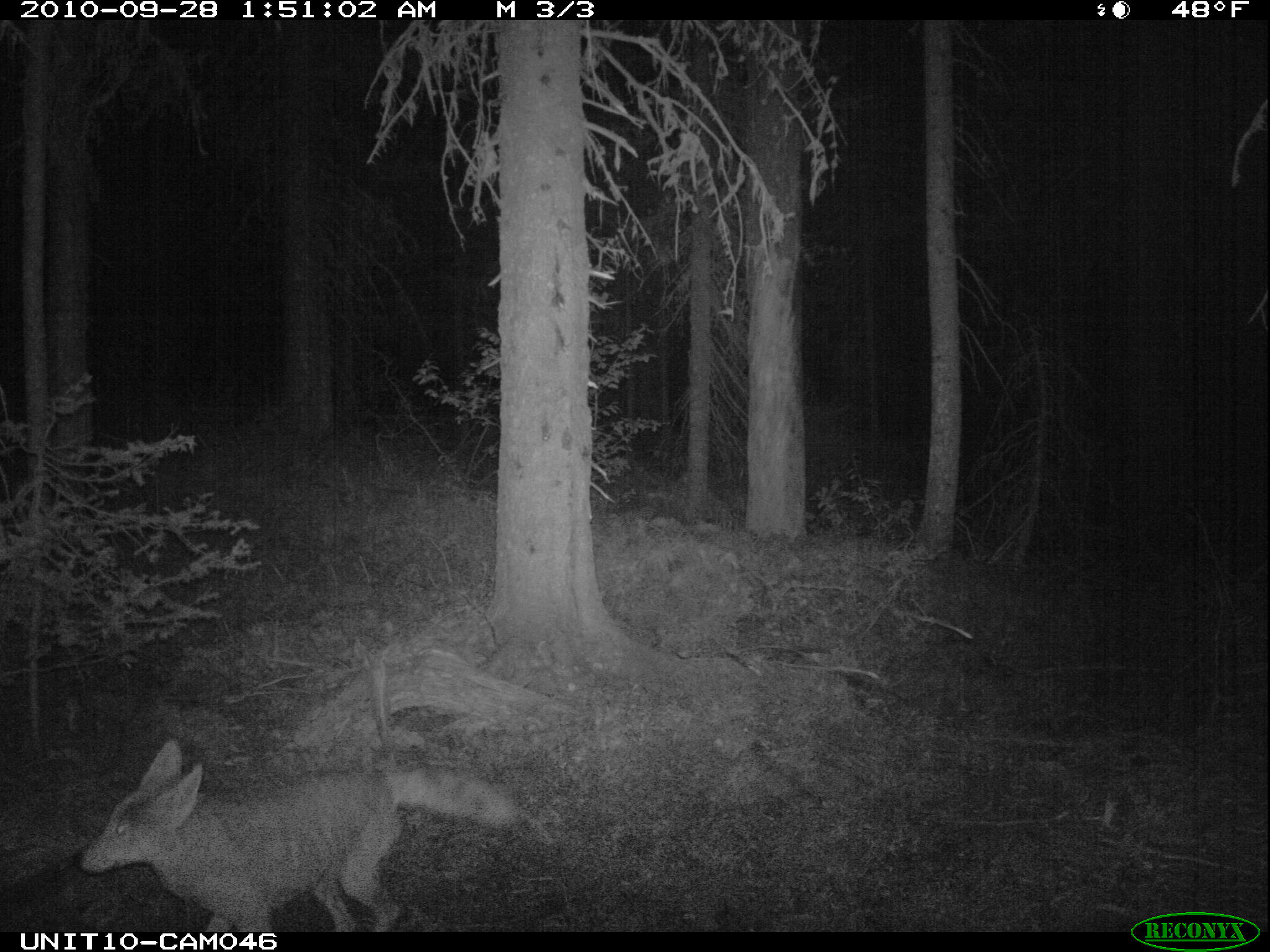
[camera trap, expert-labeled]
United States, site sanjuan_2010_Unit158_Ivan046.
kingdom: Animalia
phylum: Chordata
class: Mammalia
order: Carnivora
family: Canidae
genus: Canis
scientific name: Canis latrans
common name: coyote